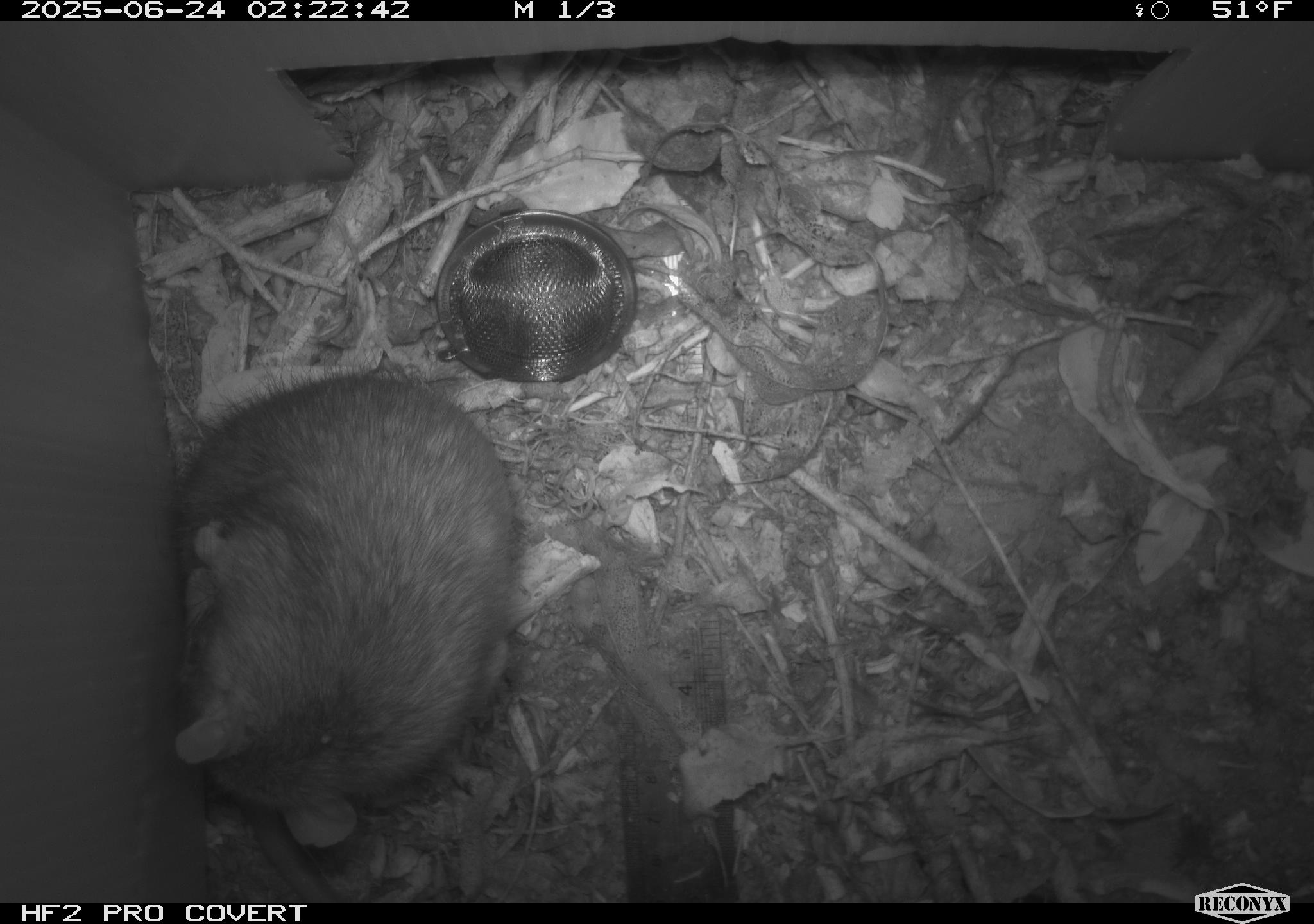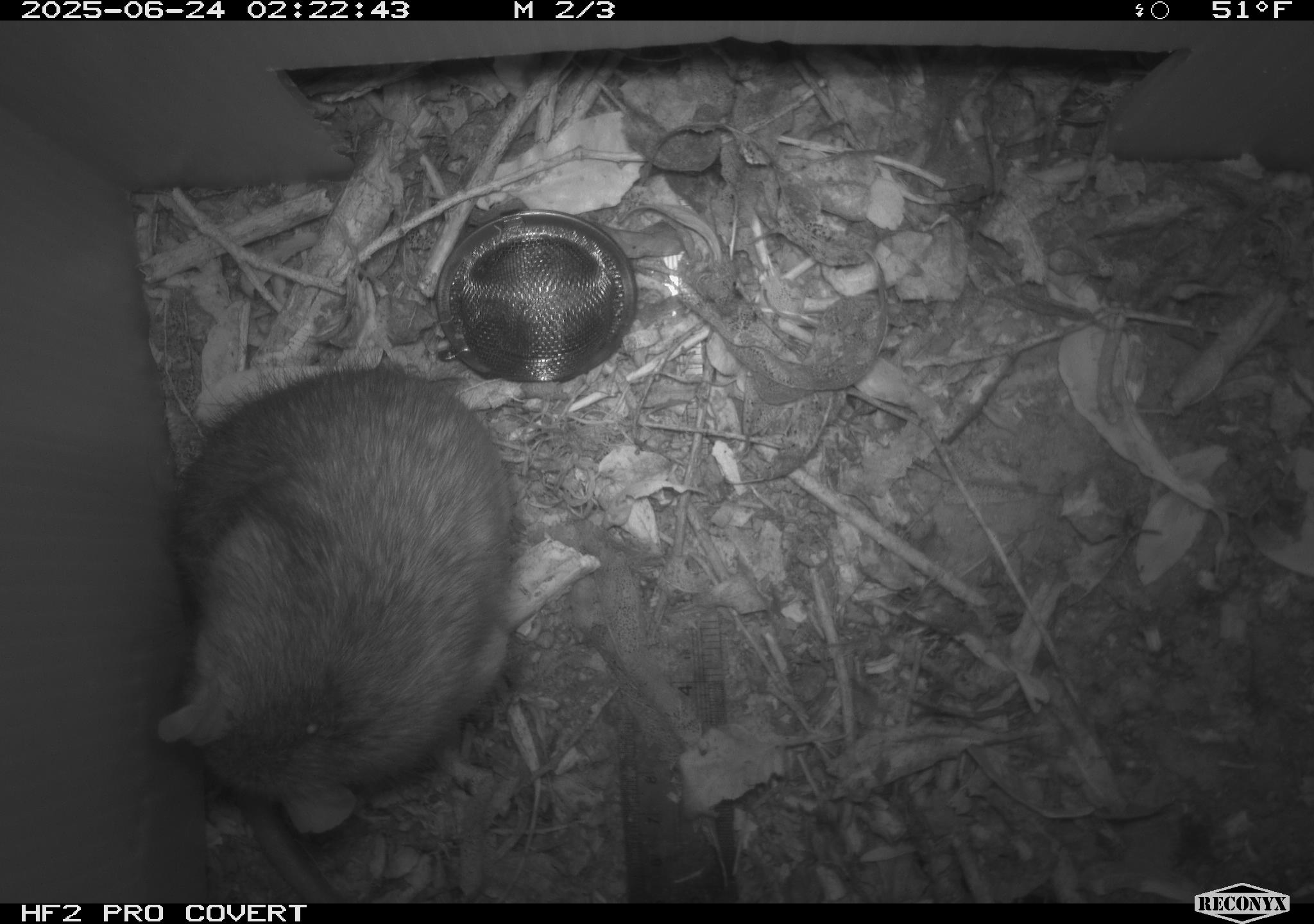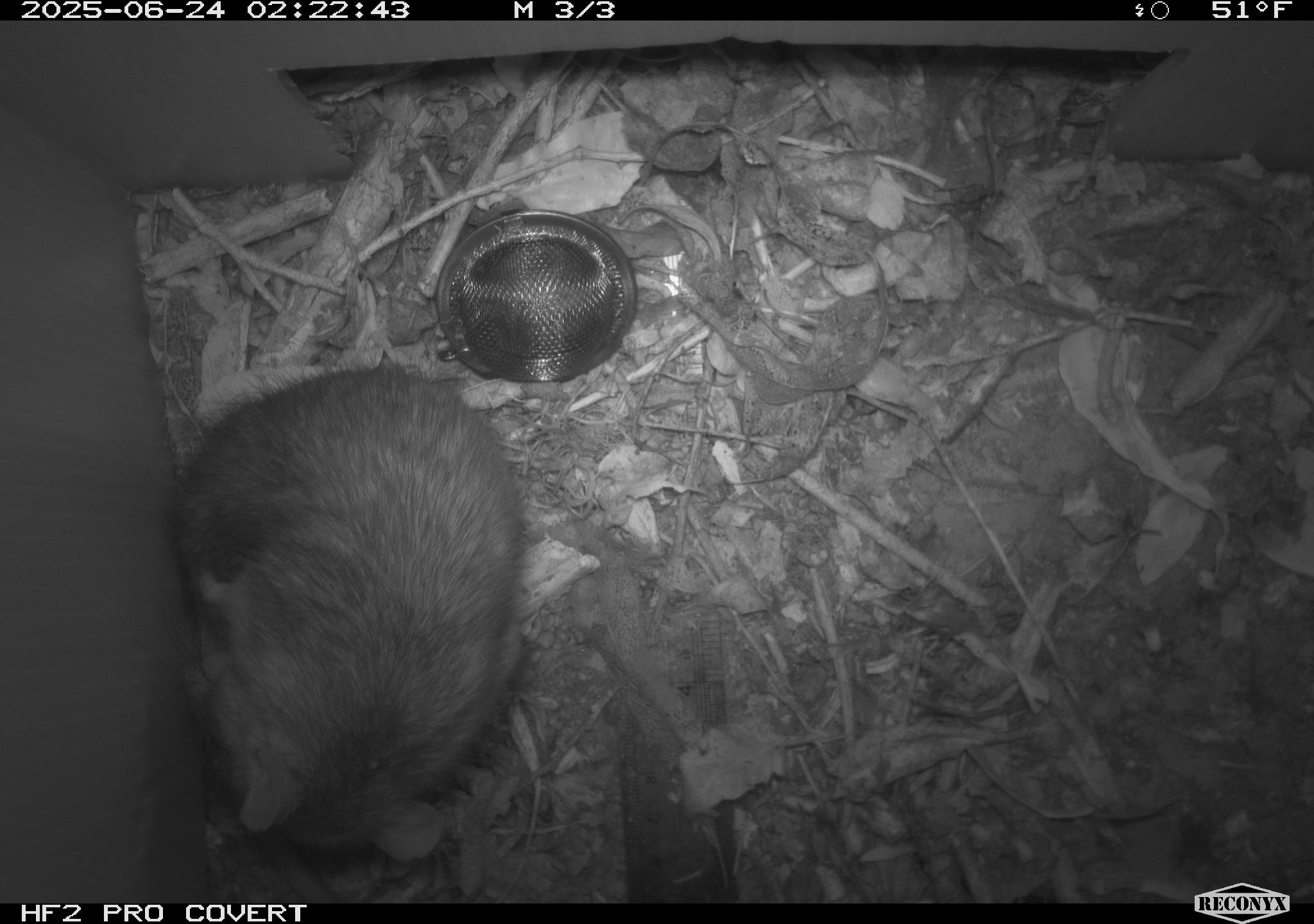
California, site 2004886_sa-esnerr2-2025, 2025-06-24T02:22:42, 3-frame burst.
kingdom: Animalia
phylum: Chordata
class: Mammalia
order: Rodentia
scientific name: Rodentia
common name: rodent